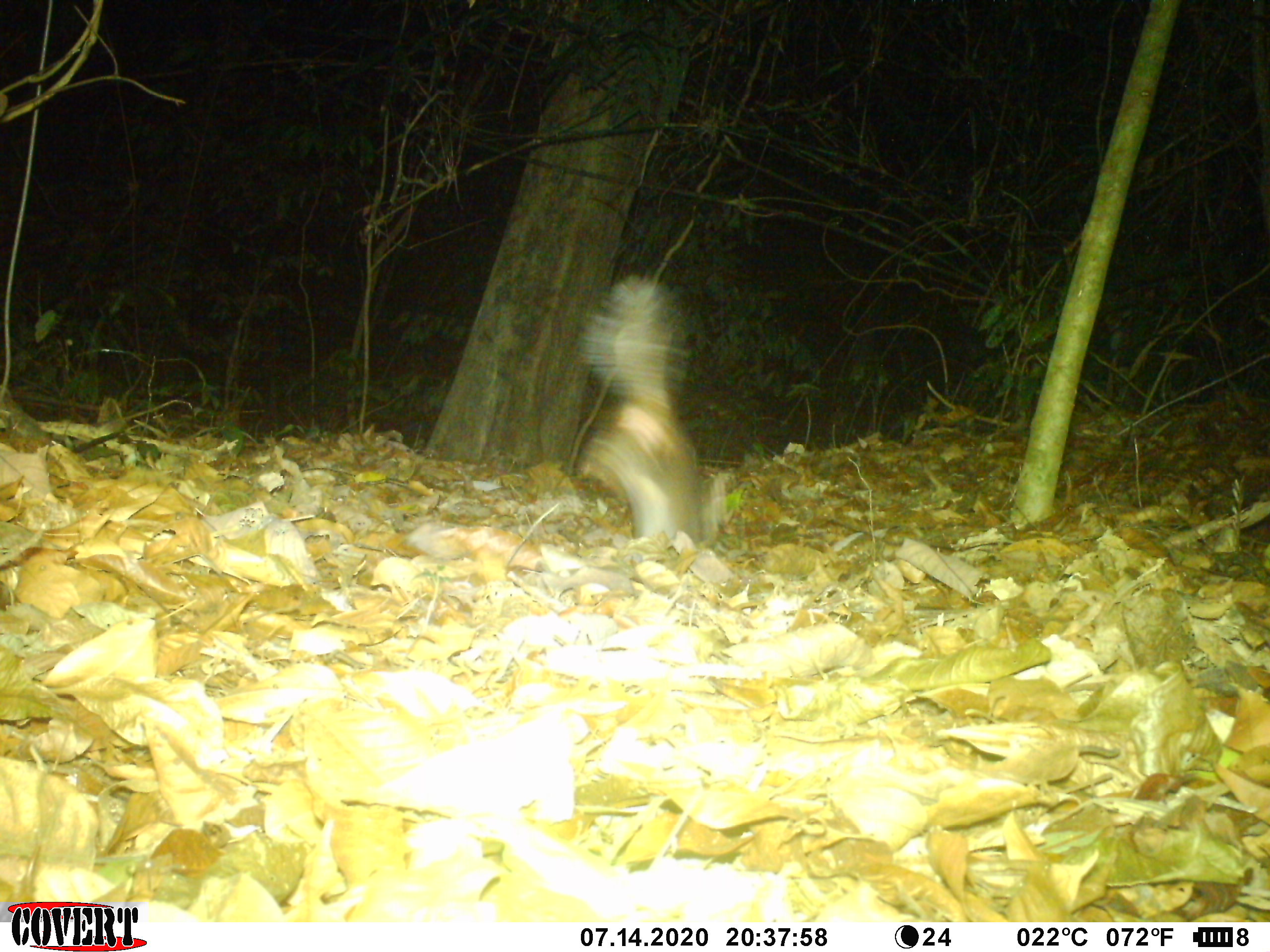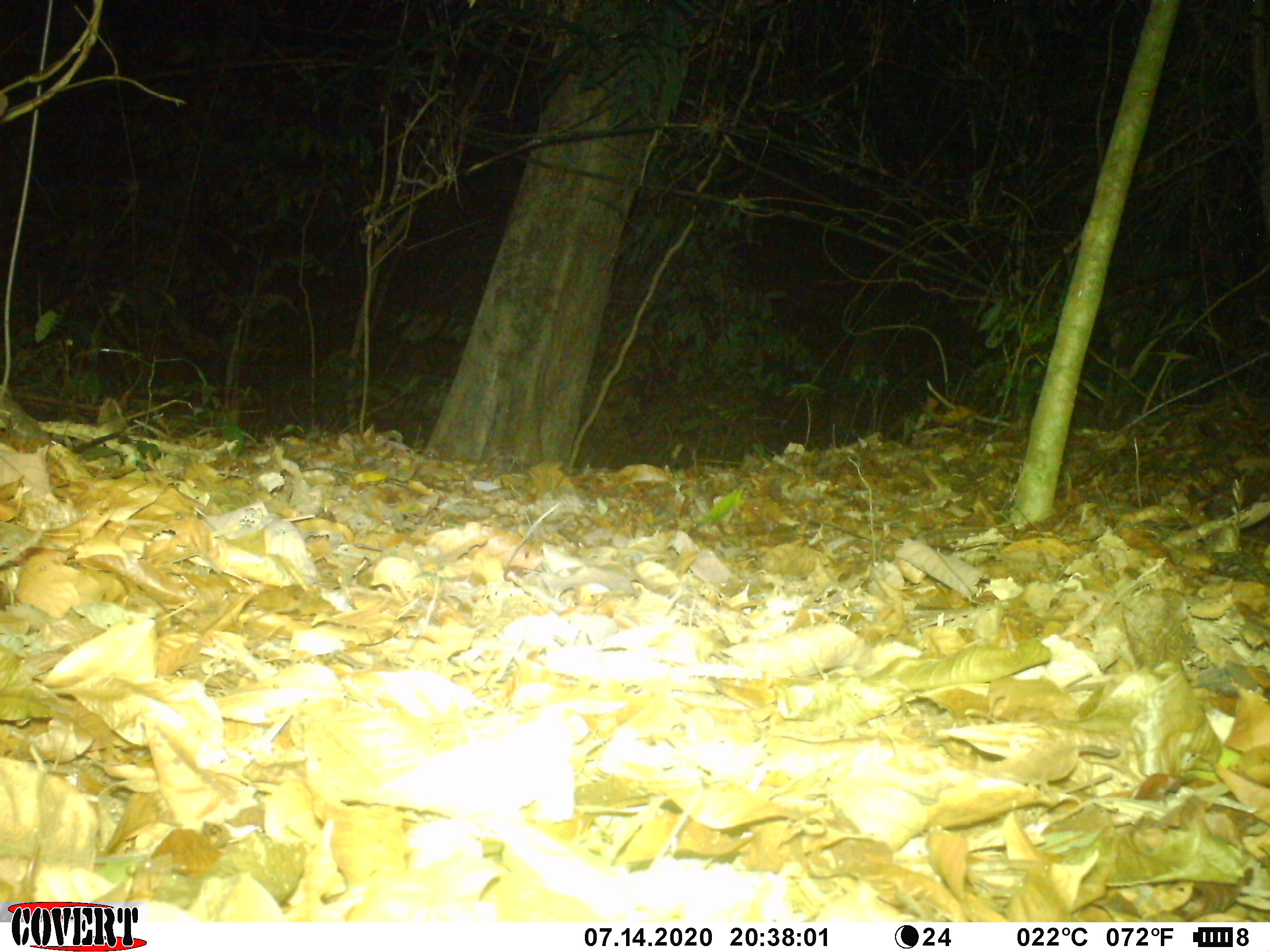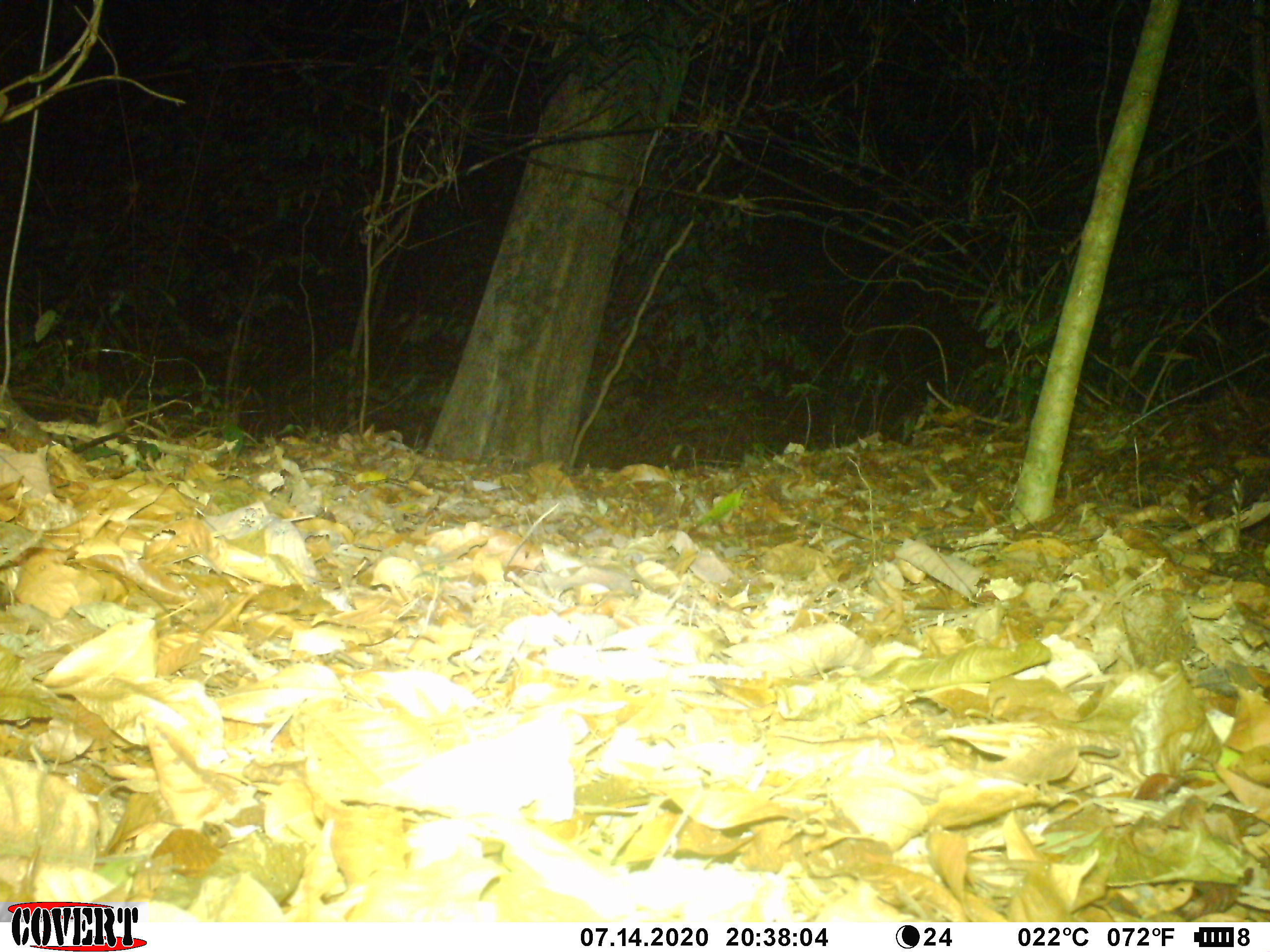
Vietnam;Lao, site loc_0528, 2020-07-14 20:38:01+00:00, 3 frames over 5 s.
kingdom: Animalia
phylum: Chordata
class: Mammalia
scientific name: Mammalia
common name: mammal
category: unidentified small mammal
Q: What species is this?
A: Unidentified small mammal (mammal) (Mammalia).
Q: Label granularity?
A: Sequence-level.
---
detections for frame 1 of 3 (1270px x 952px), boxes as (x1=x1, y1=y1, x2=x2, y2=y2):
unidentified small mammal: (x1=572, y1=272, x2=712, y2=559)